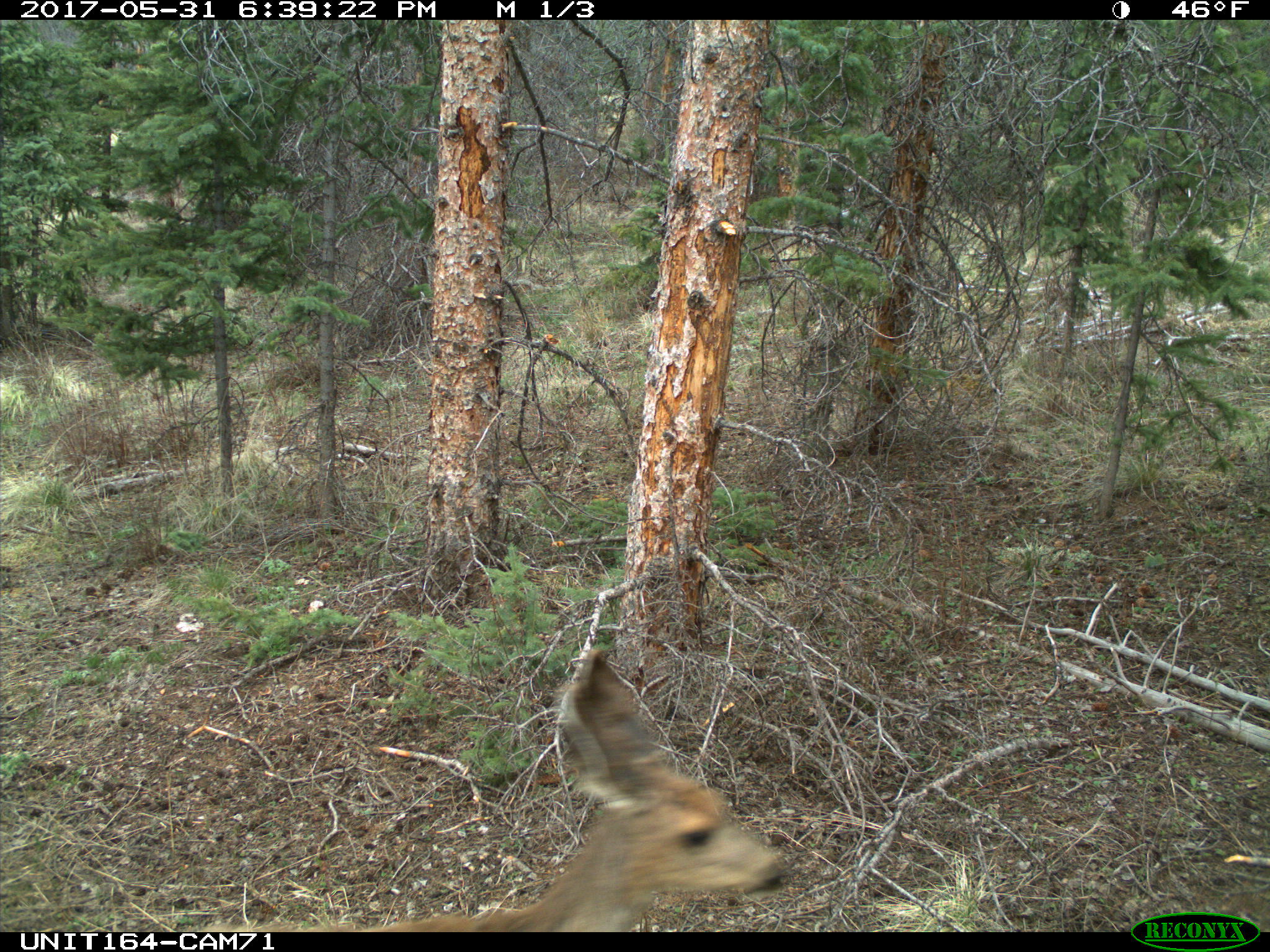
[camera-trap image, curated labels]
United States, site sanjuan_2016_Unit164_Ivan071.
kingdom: Animalia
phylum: Chordata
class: Mammalia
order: Artiodactyla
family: Cervidae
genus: Odocoileus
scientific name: Odocoileus hemionus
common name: mule deer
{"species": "Odocoileus hemionus (mule deer)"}